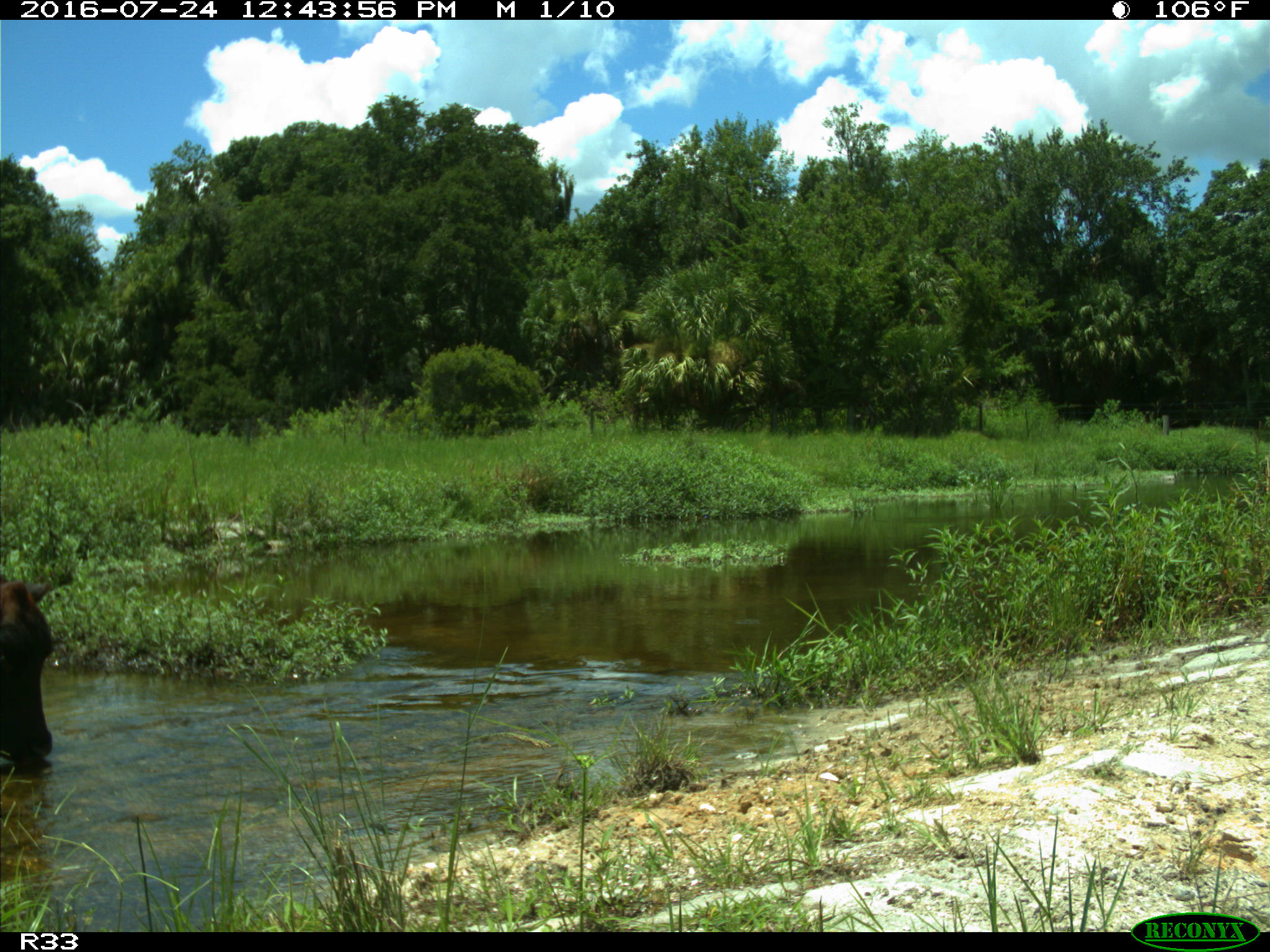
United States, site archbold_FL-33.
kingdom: Animalia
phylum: Chordata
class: Mammalia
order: Artiodactyla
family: Bovidae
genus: Bos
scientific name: Bos taurus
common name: domestic cow